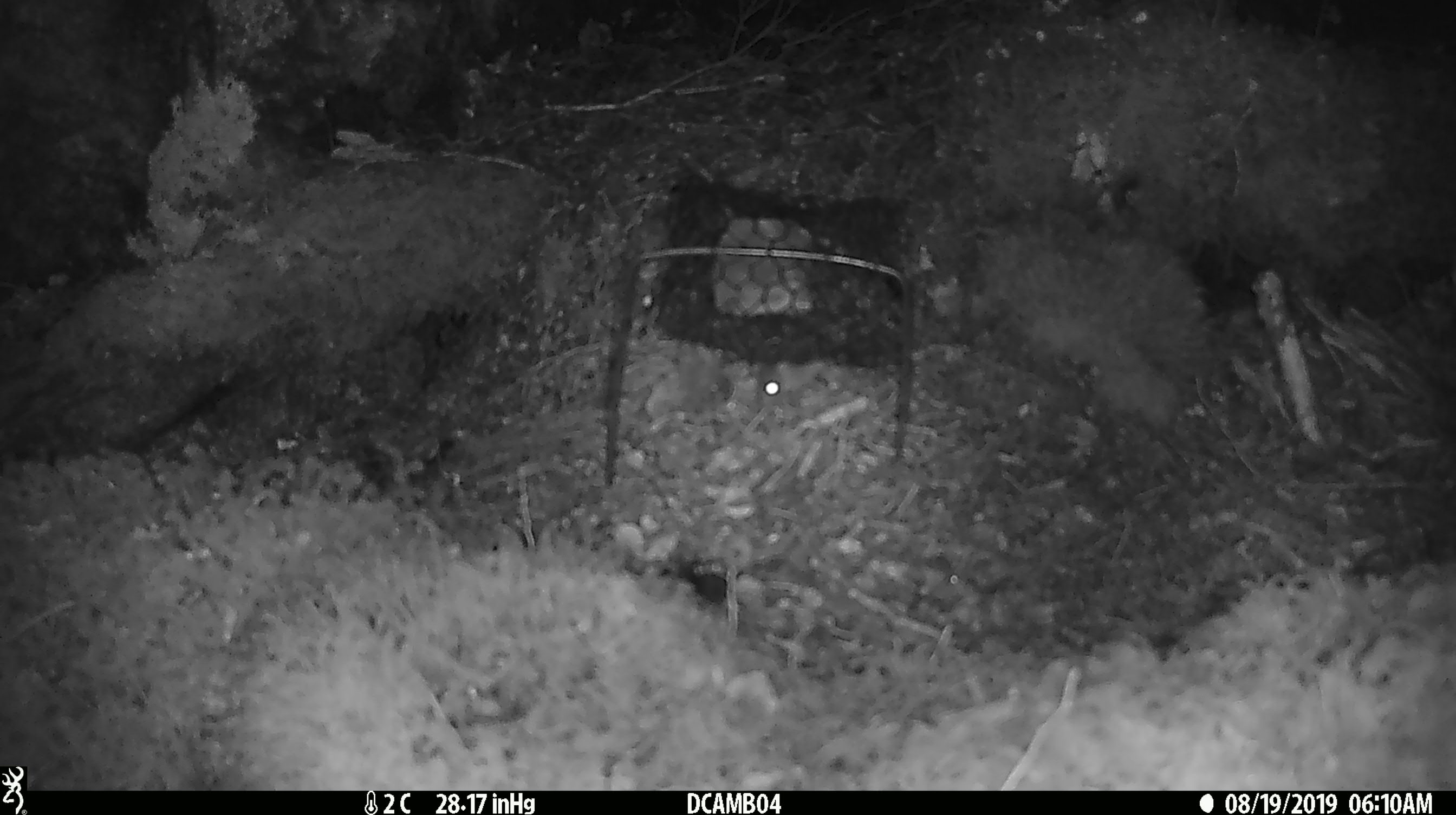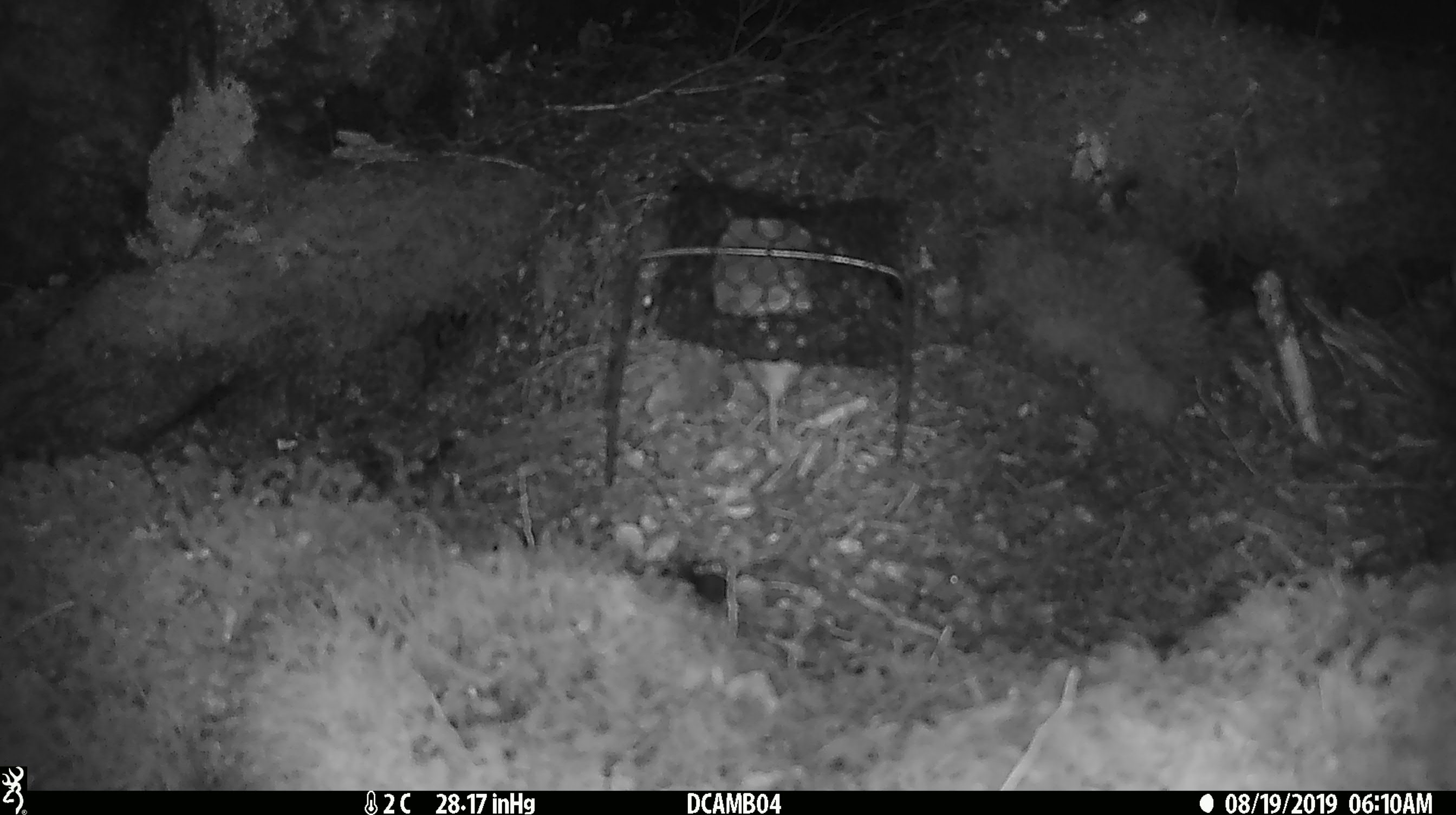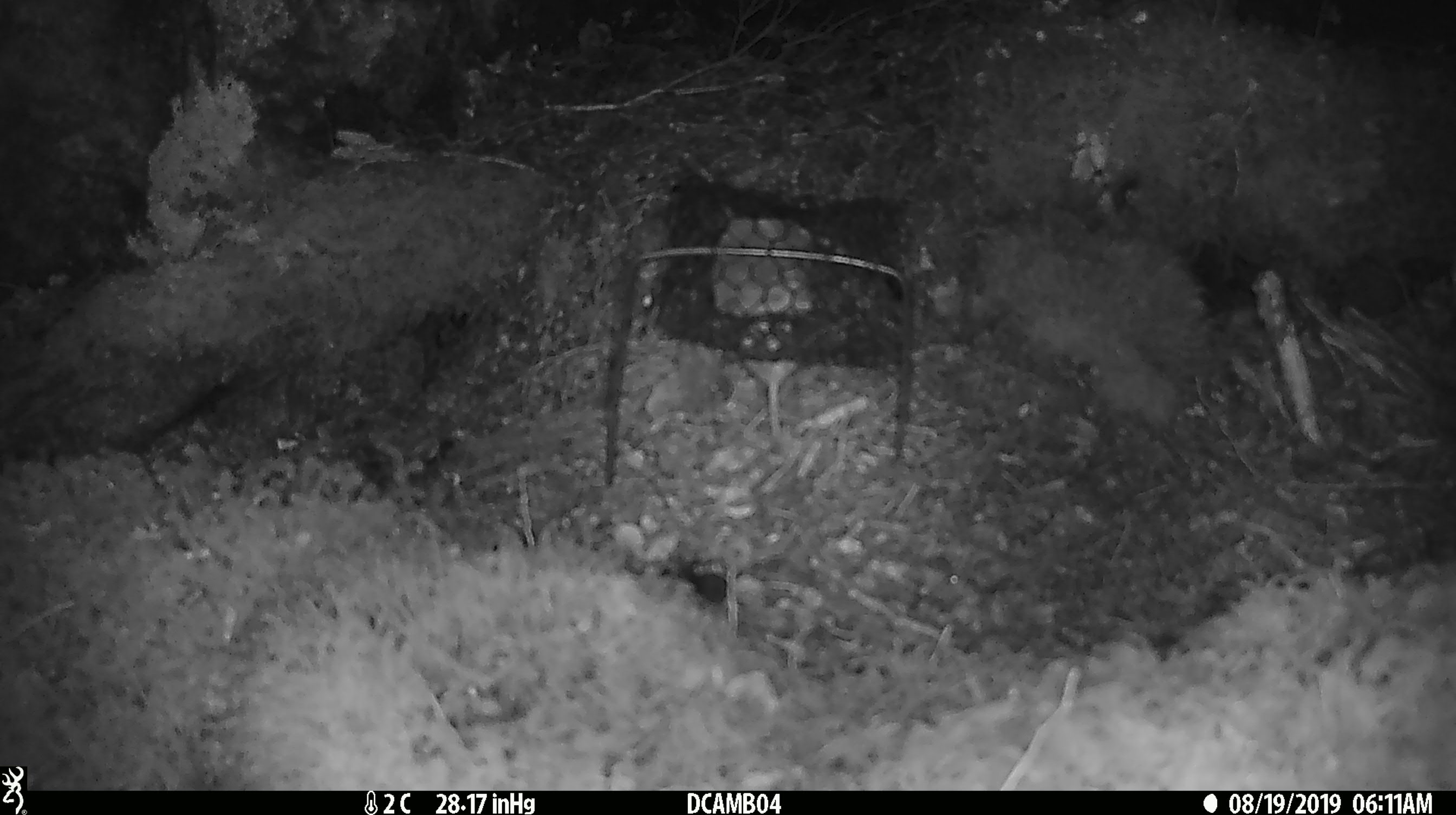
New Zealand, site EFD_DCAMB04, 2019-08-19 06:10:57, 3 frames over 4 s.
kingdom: Animalia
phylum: Chordata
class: Mammalia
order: Rodentia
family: Muridae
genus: Mus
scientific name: Mus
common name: mouse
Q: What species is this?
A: Mouse (Mus).